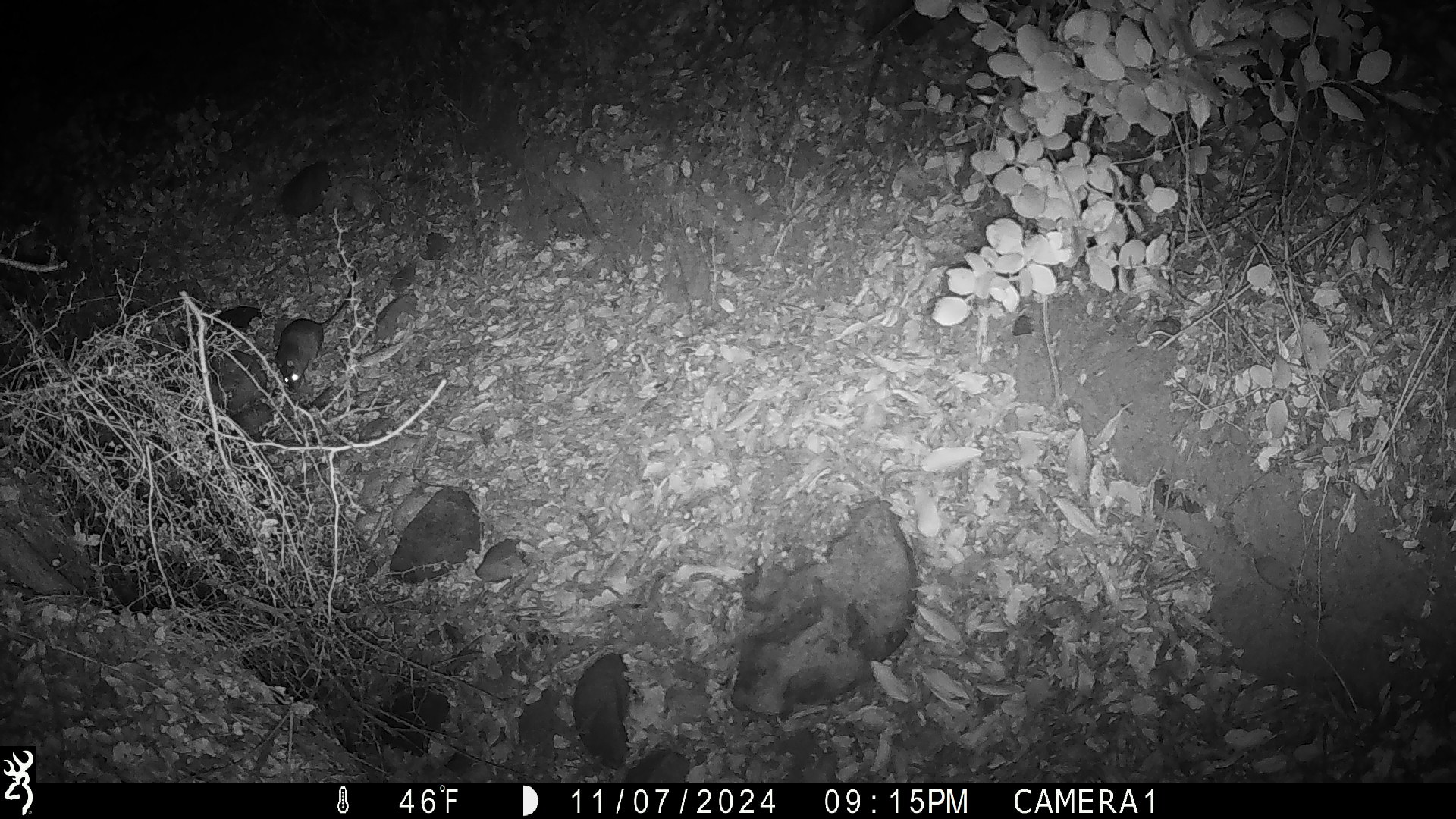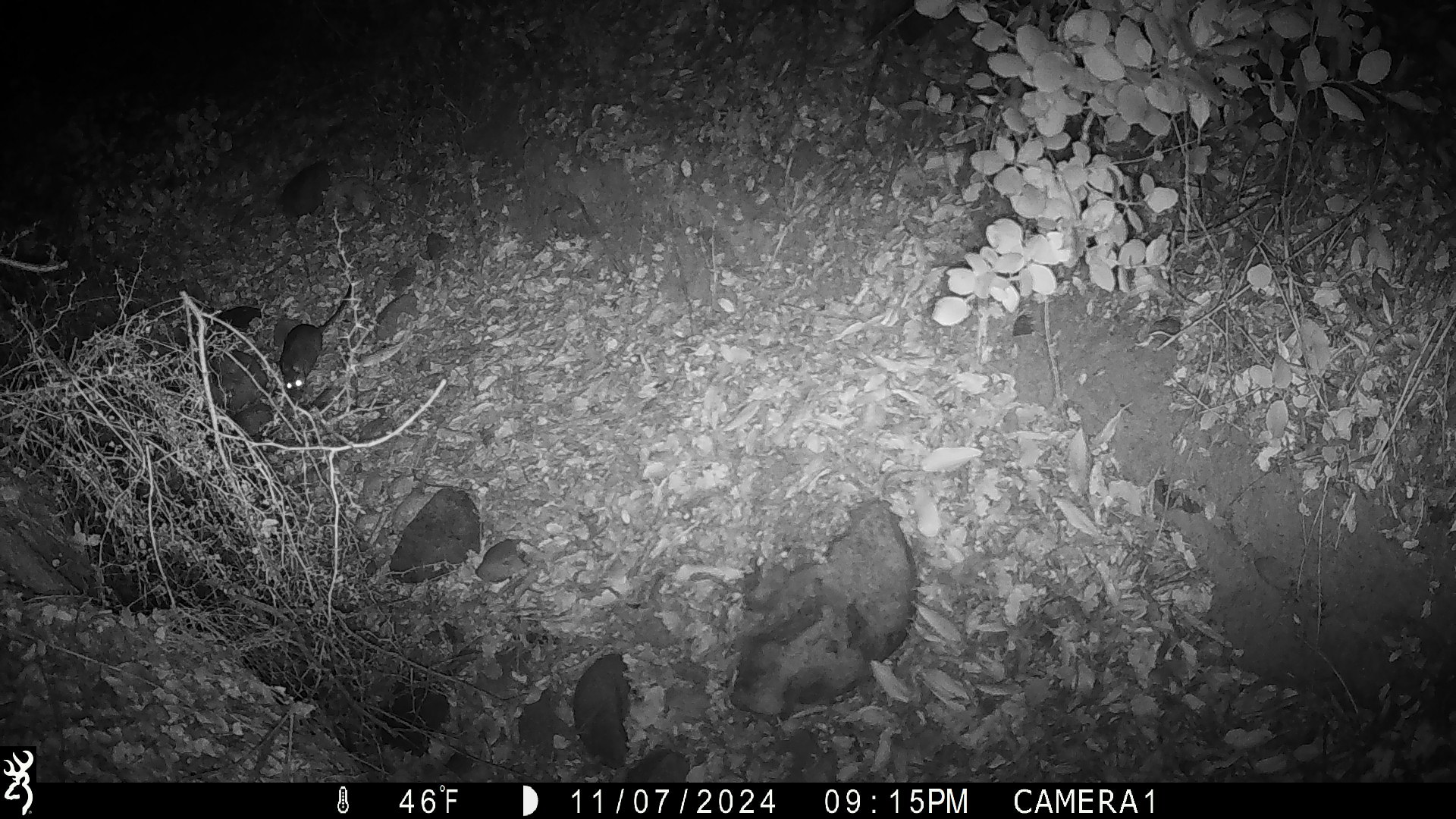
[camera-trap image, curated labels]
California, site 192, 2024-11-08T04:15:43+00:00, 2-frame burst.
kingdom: Animalia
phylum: Chordata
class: Mammalia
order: Rodentia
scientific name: Rodentia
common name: mouse or rat